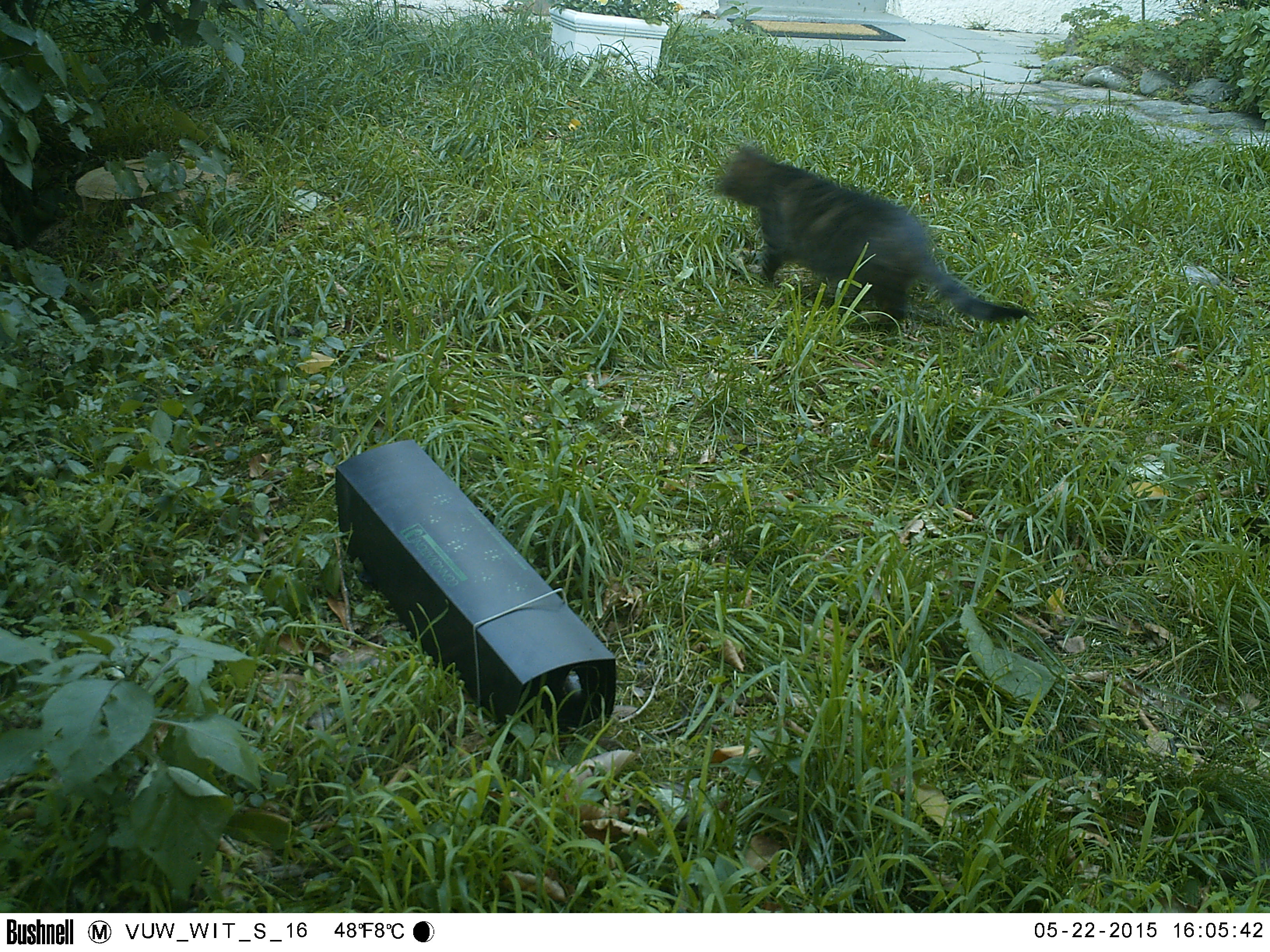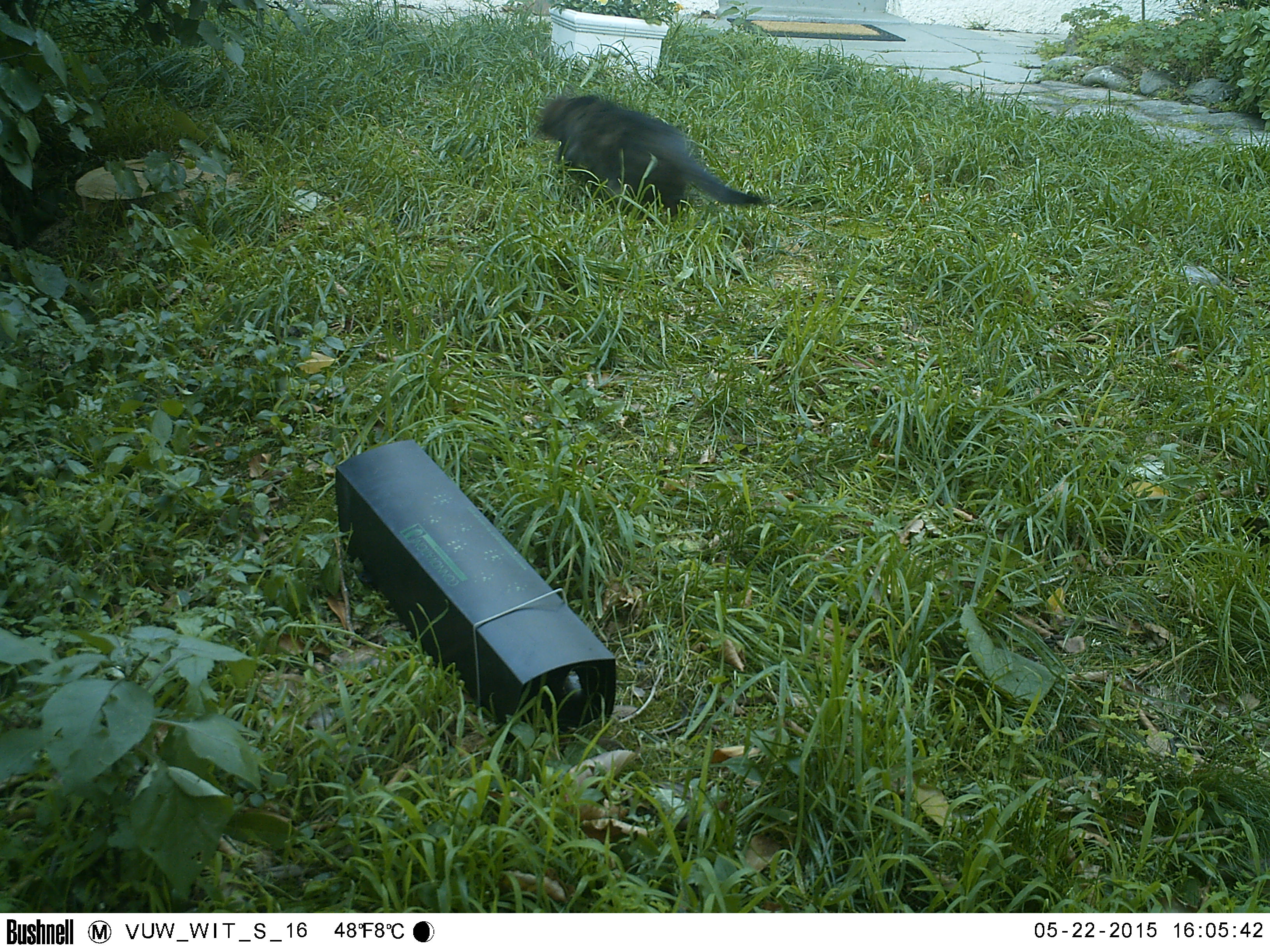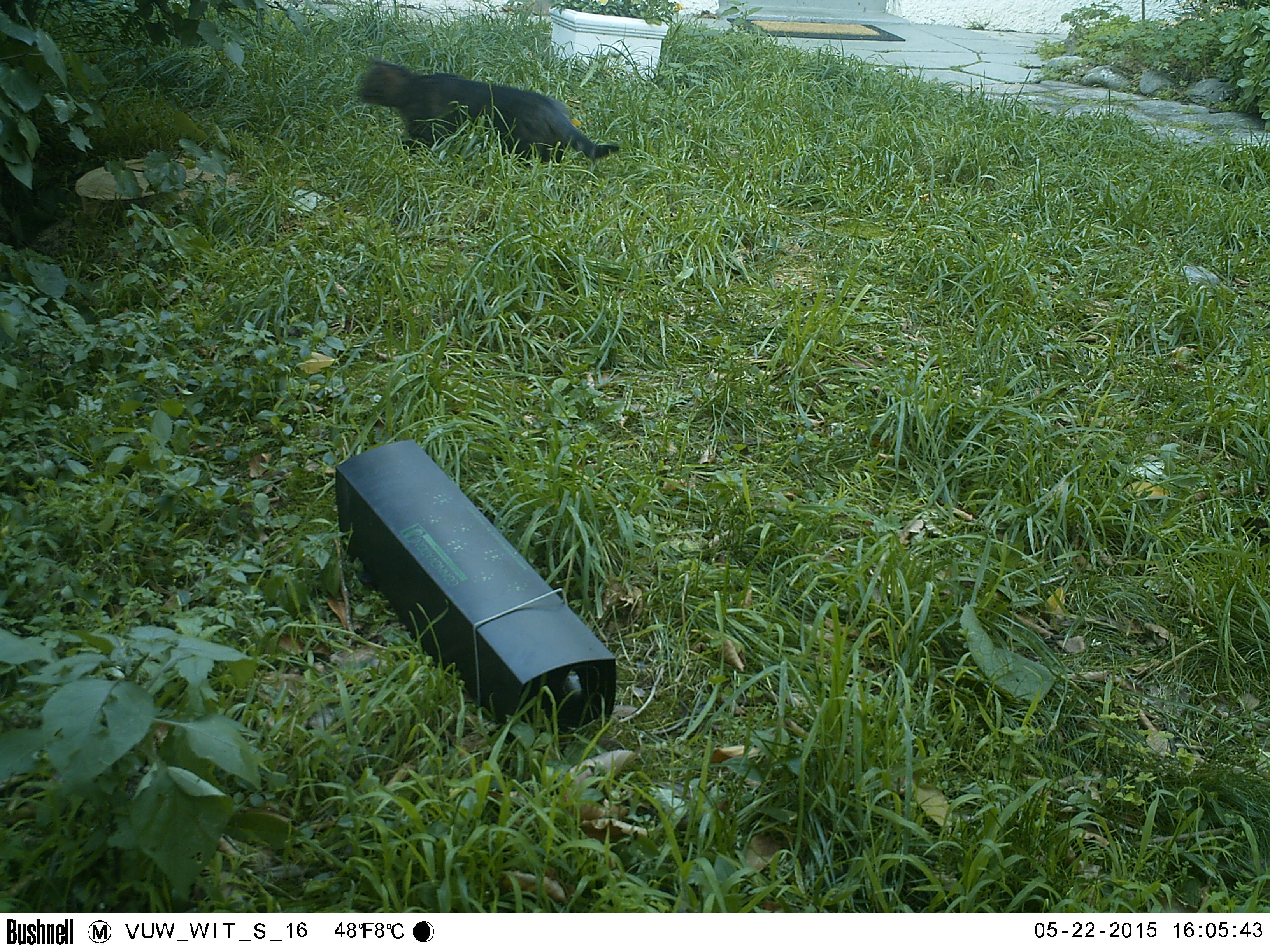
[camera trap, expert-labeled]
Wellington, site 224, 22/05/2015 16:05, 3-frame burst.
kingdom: Animalia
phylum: Chordata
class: Mammalia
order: Carnivora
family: Felidae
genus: Felis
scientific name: Felis catus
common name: cat